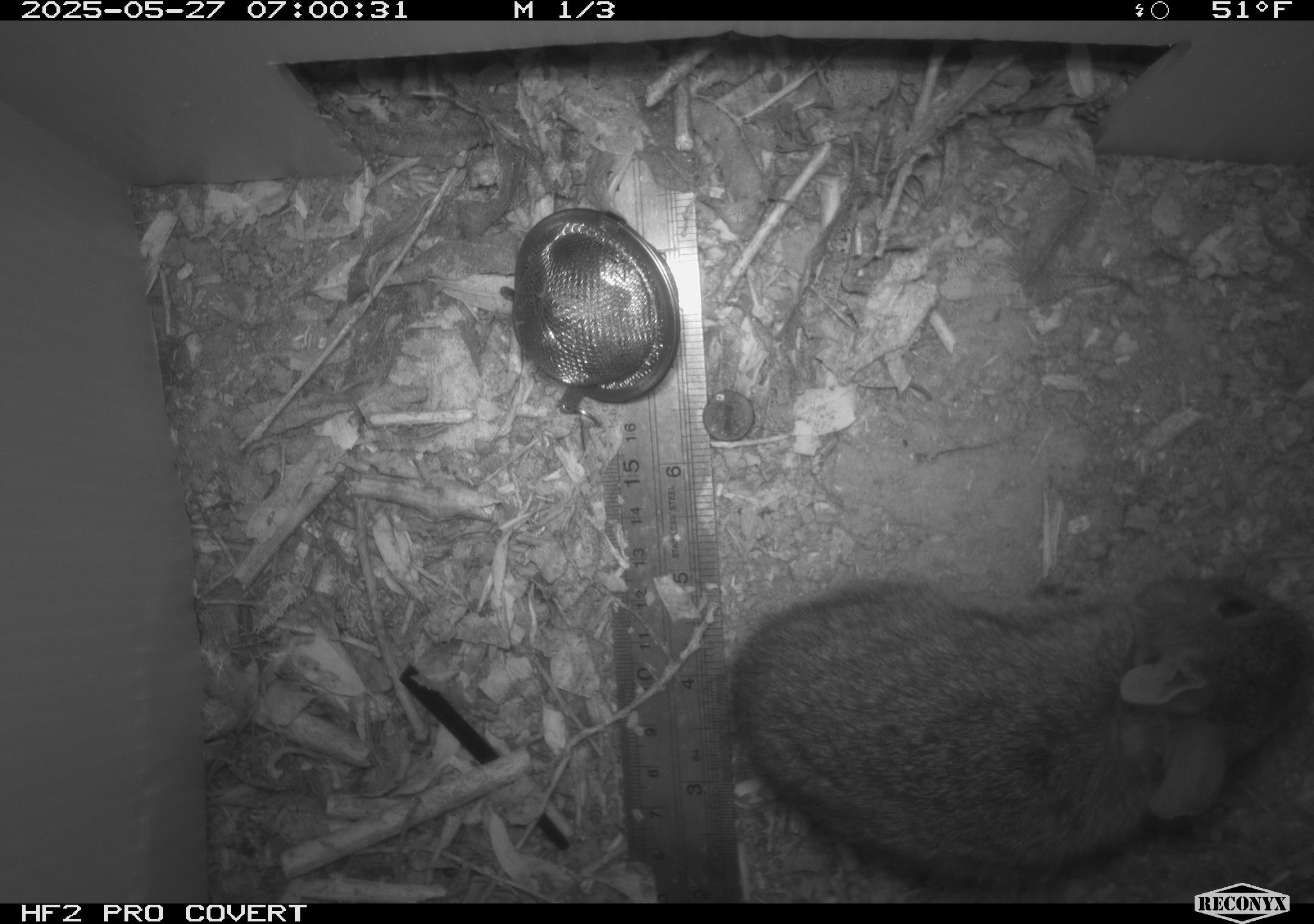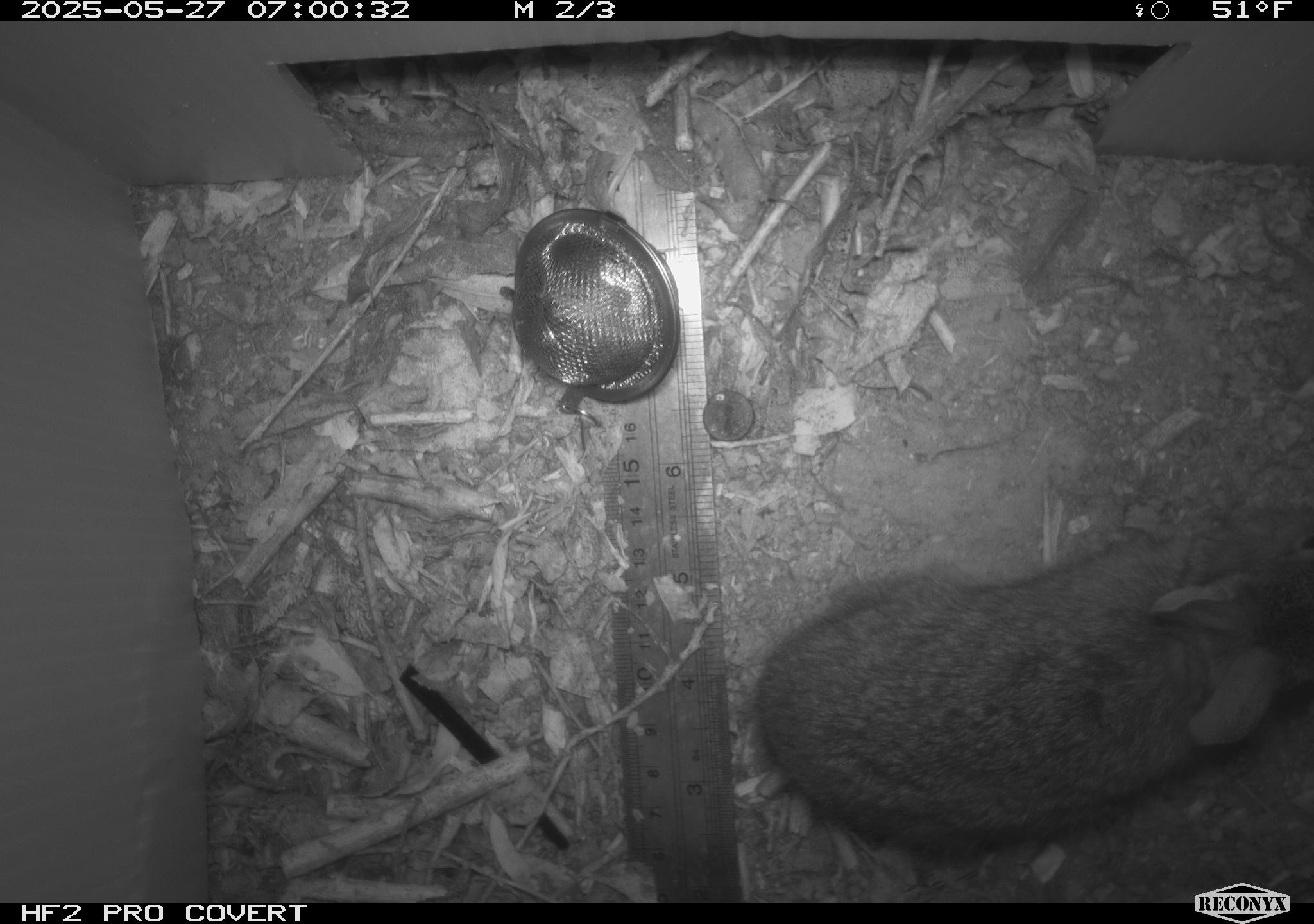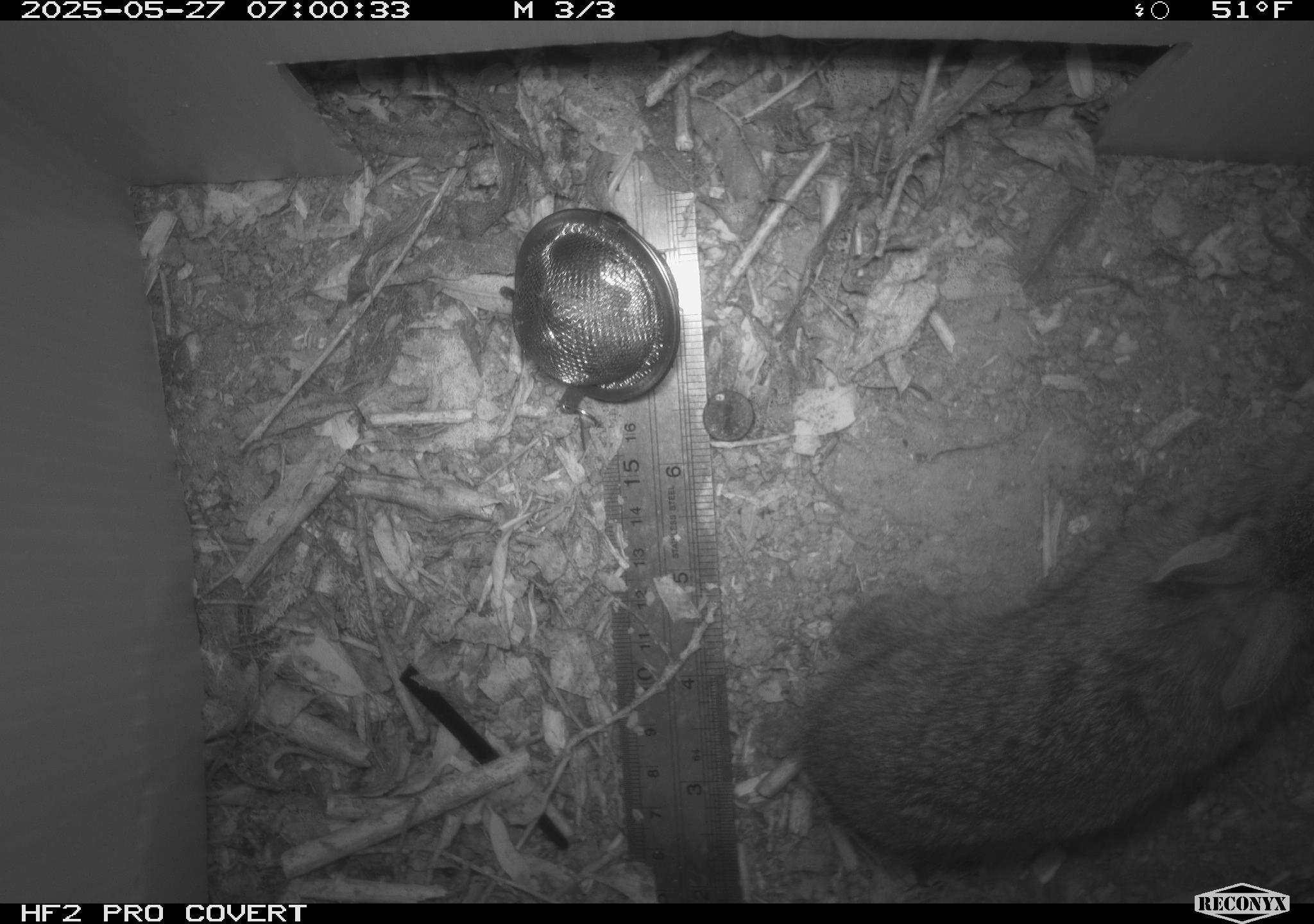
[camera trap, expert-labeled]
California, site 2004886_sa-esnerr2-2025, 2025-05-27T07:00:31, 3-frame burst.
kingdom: Animalia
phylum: Chordata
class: Mammalia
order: Lagomorpha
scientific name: Lagomorpha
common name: hares, rabbits, and pikas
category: lagomorpha order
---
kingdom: Animalia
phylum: Chordata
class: Mammalia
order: Lagomorpha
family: Leporidae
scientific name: Leporidae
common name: rabbit or hare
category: rabbit and hare family